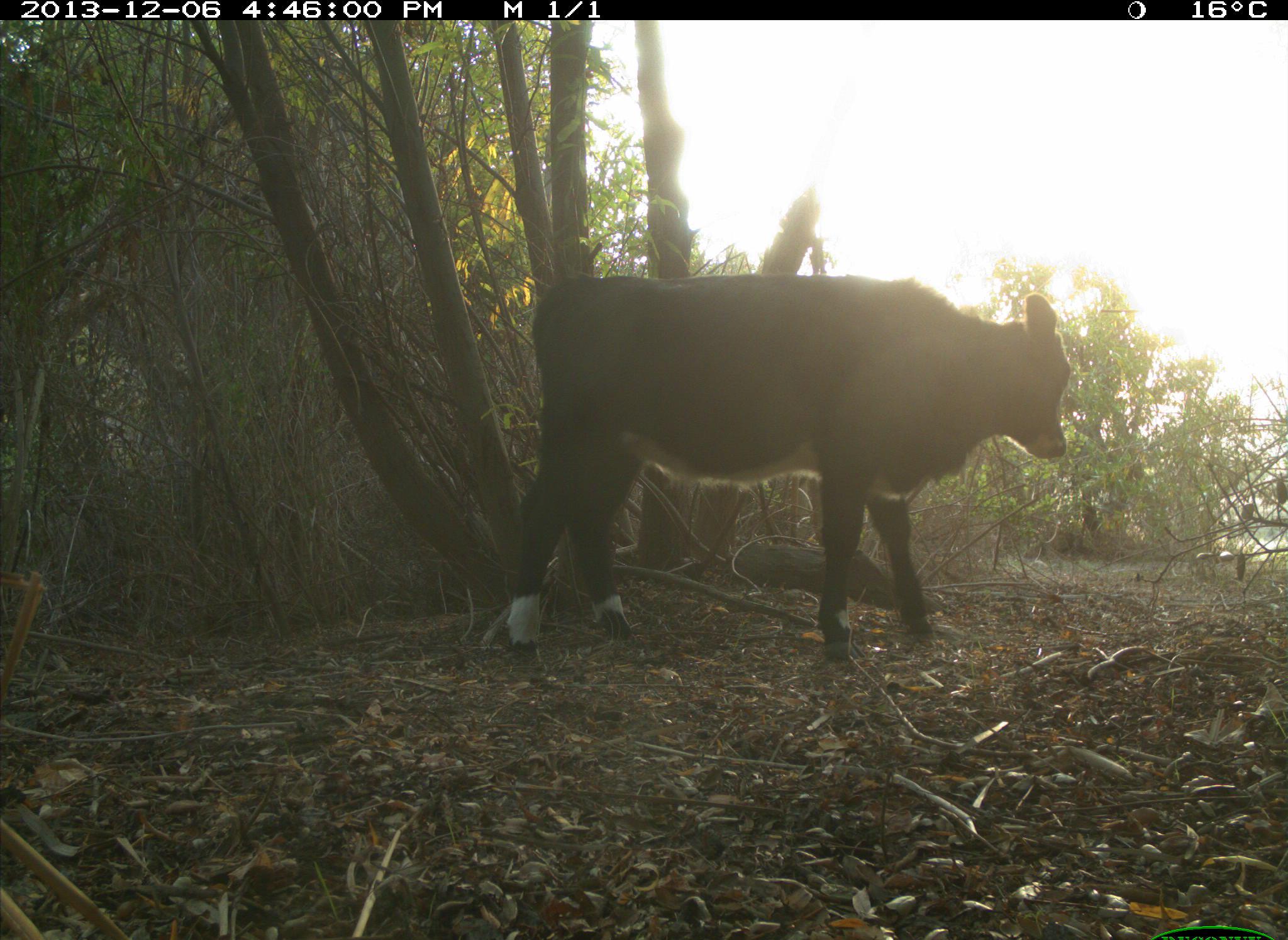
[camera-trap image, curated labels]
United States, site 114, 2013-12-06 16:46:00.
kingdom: Animalia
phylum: Chordata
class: Mammalia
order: Artiodactyla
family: Bovidae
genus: Bos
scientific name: Bos taurus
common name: cow